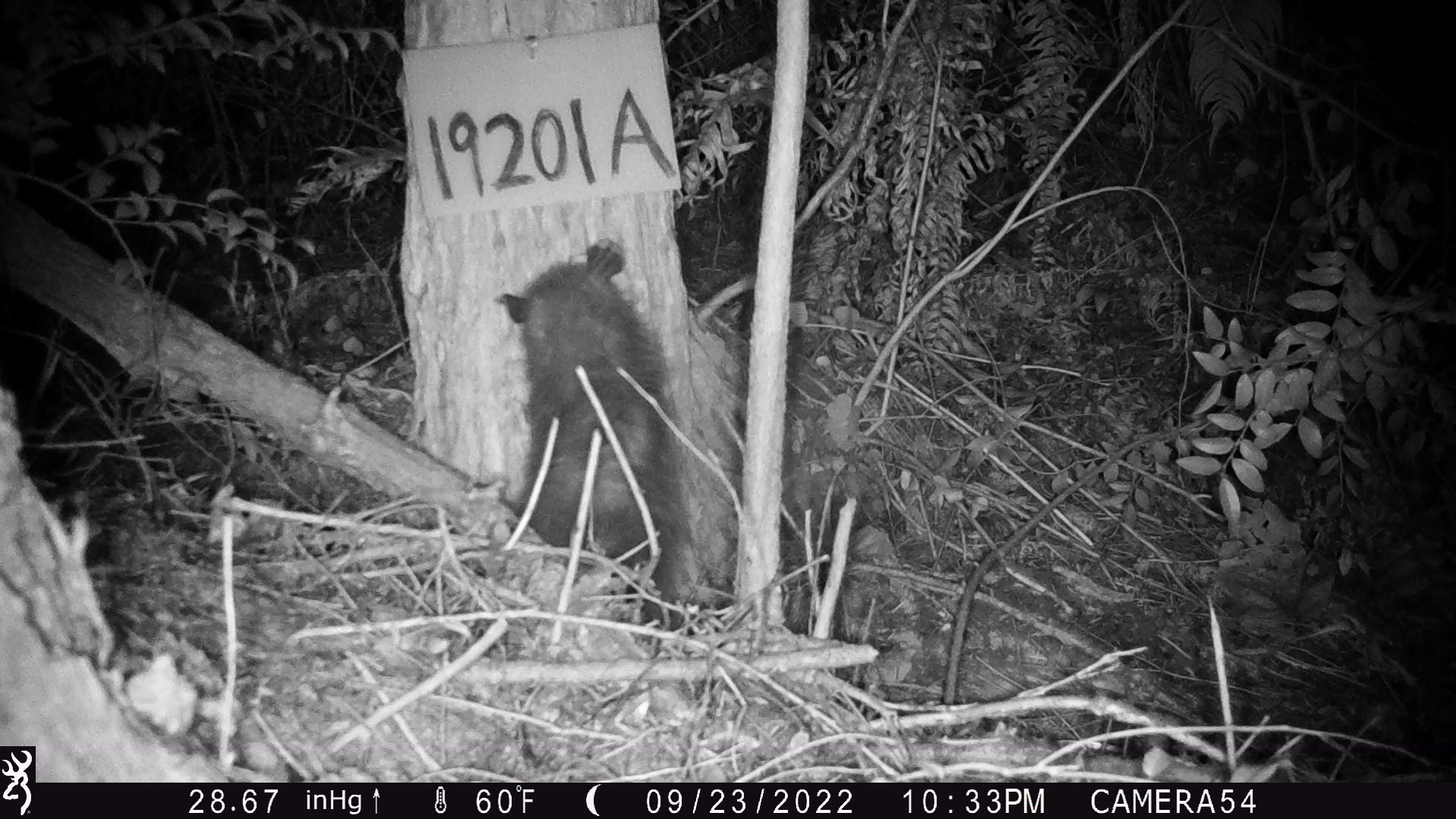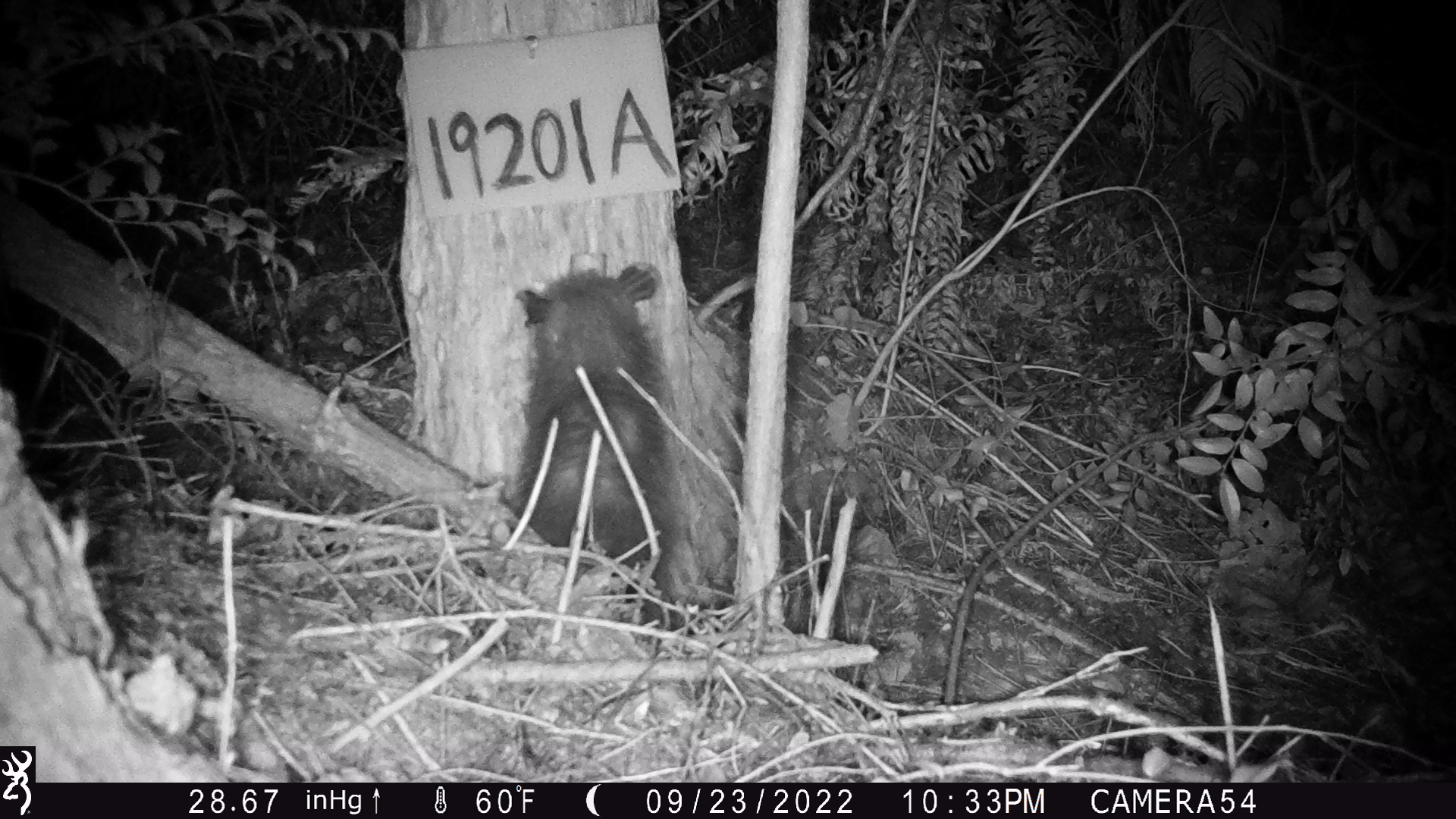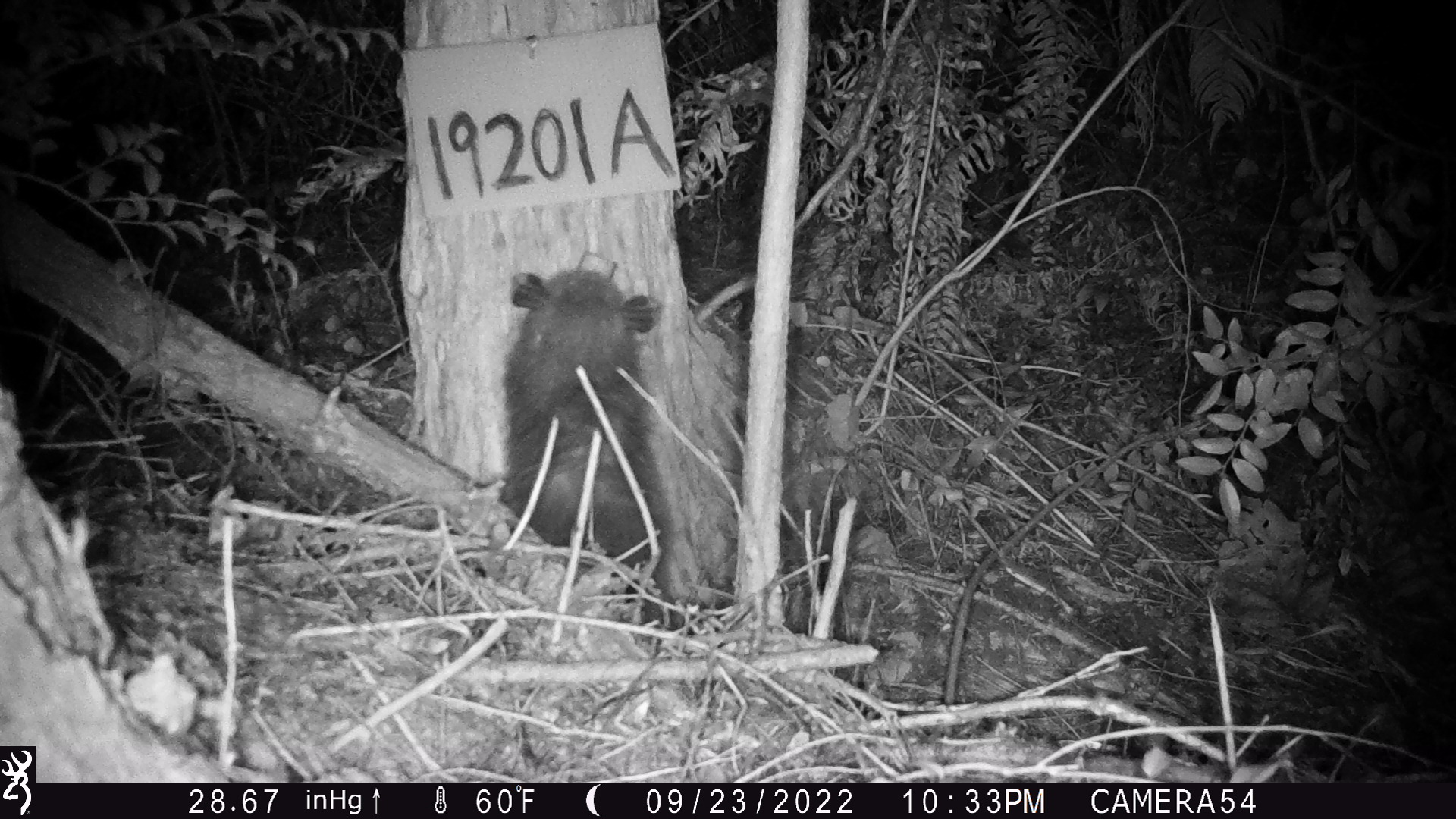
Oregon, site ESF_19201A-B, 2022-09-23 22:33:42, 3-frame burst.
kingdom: Animalia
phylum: Chordata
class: Mammalia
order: Didelphimorphia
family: Didelphidae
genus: Didelphis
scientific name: Didelphis virginiana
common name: virginia opossum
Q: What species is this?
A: Virginia opossum (Didelphis virginiana).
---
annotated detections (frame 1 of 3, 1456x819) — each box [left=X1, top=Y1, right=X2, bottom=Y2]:
virginia opossum: [left=458, top=216, right=715, bottom=640]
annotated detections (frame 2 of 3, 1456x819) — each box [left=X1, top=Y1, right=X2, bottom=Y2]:
virginia opossum: [left=472, top=235, right=689, bottom=632]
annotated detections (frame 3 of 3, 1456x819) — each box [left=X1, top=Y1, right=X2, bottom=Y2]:
virginia opossum: [left=469, top=234, right=691, bottom=645]